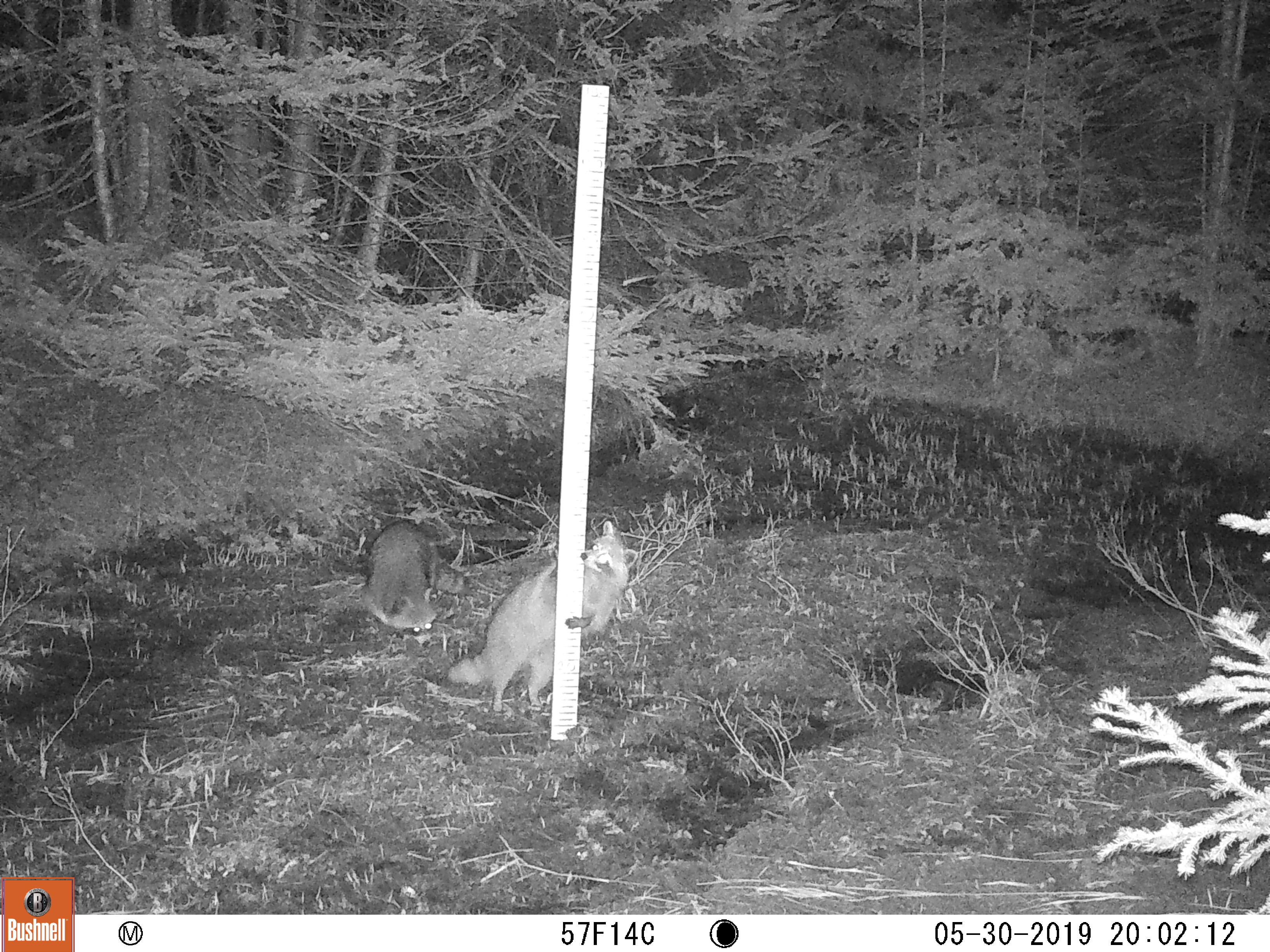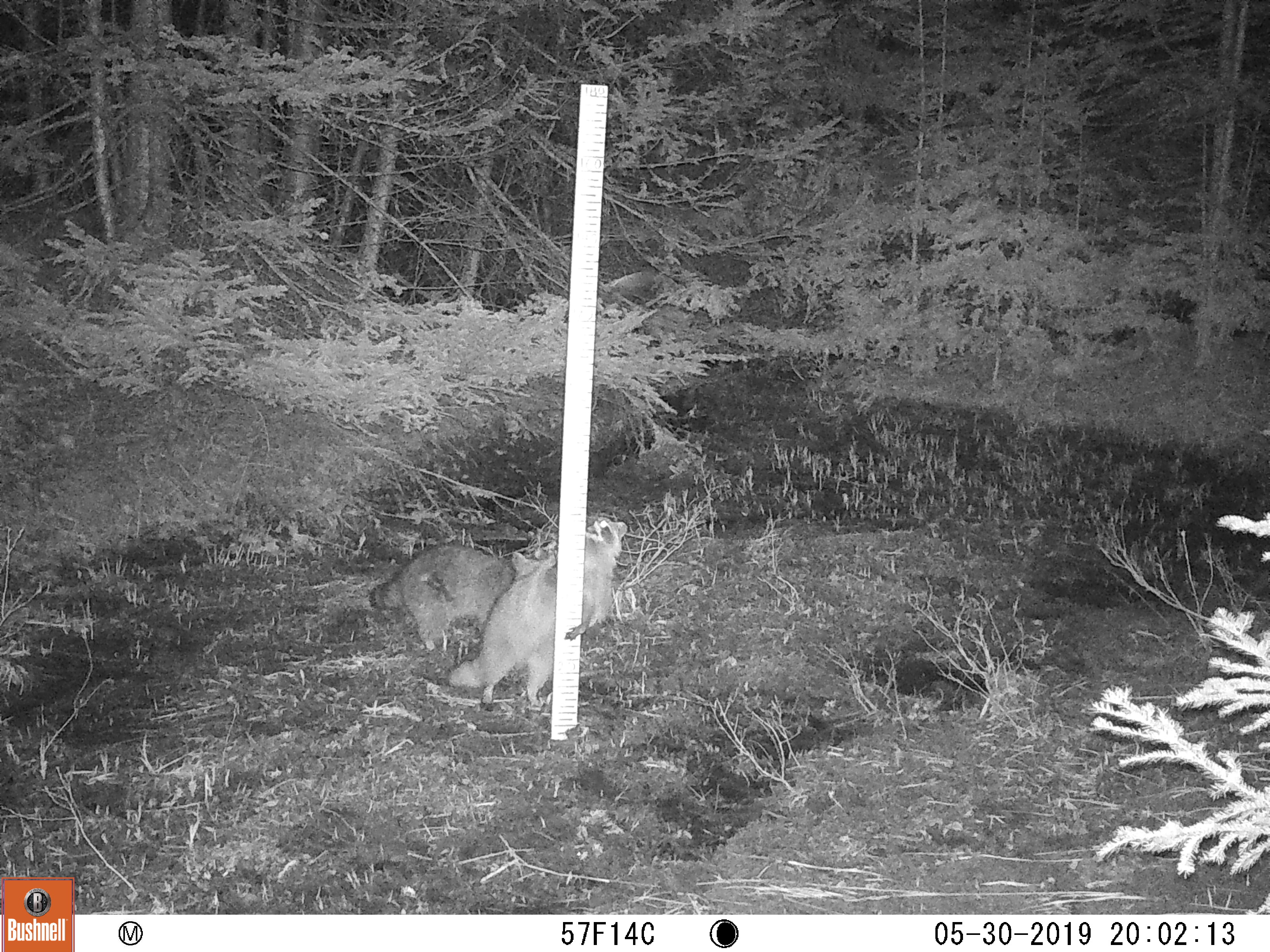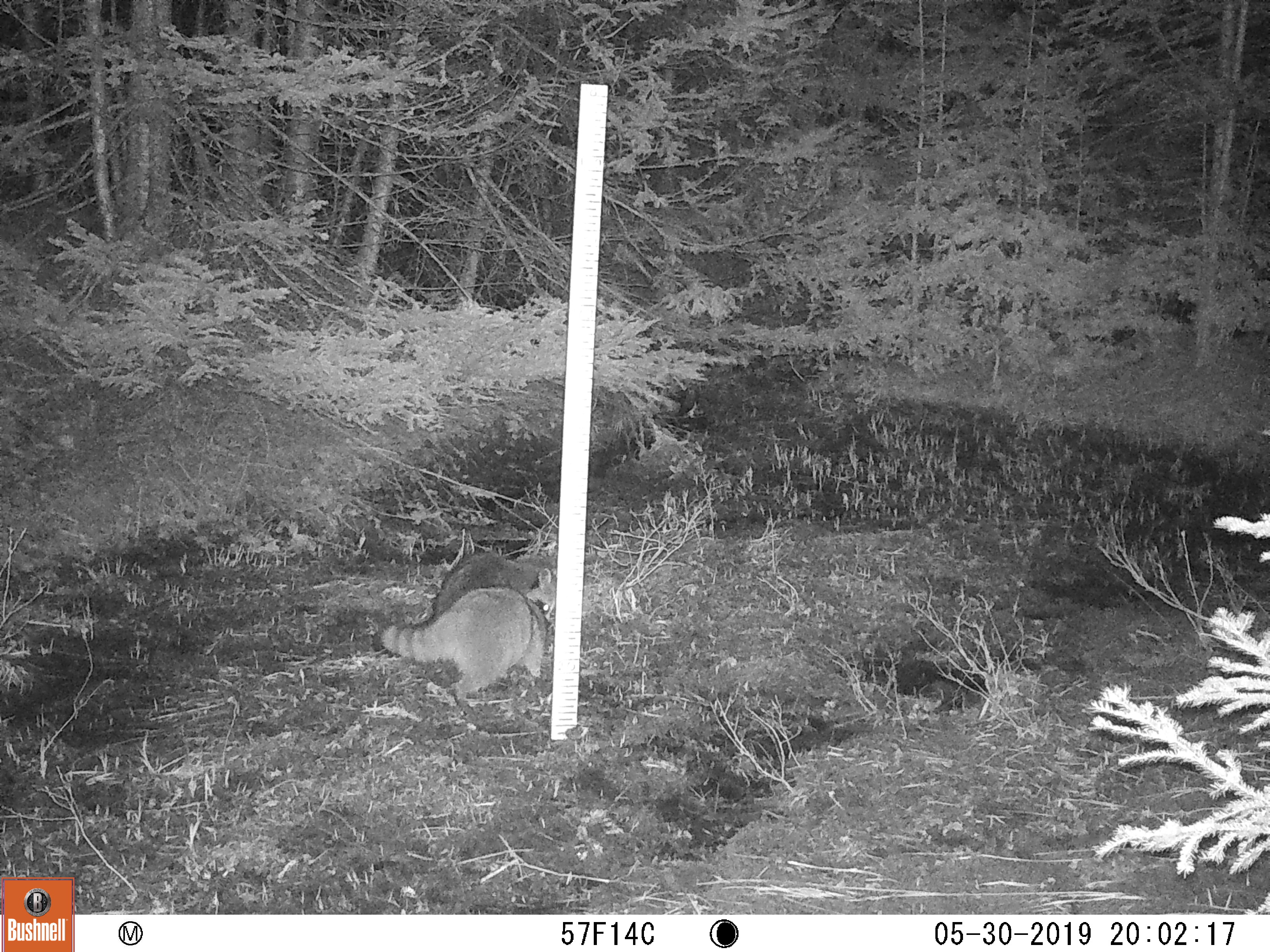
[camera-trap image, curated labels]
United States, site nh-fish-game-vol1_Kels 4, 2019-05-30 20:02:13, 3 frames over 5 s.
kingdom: Animalia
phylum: Chordata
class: Mammalia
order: Carnivora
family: Procyonidae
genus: Procyon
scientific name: Procyon lotor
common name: raccoon